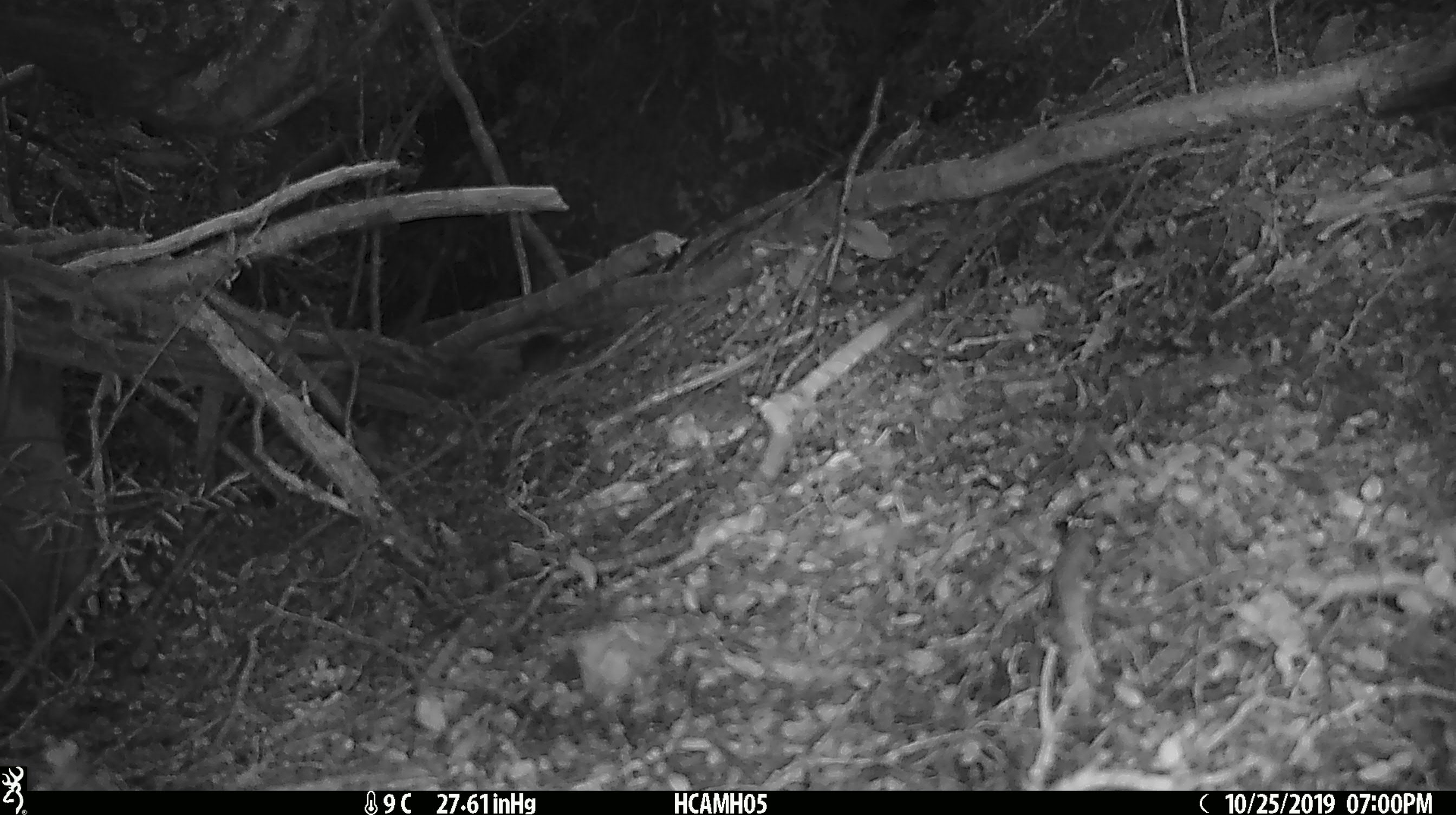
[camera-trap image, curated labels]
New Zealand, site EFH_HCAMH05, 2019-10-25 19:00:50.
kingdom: Animalia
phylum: Chordata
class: Mammalia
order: Rodentia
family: Muridae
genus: Mus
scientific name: Mus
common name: mouse